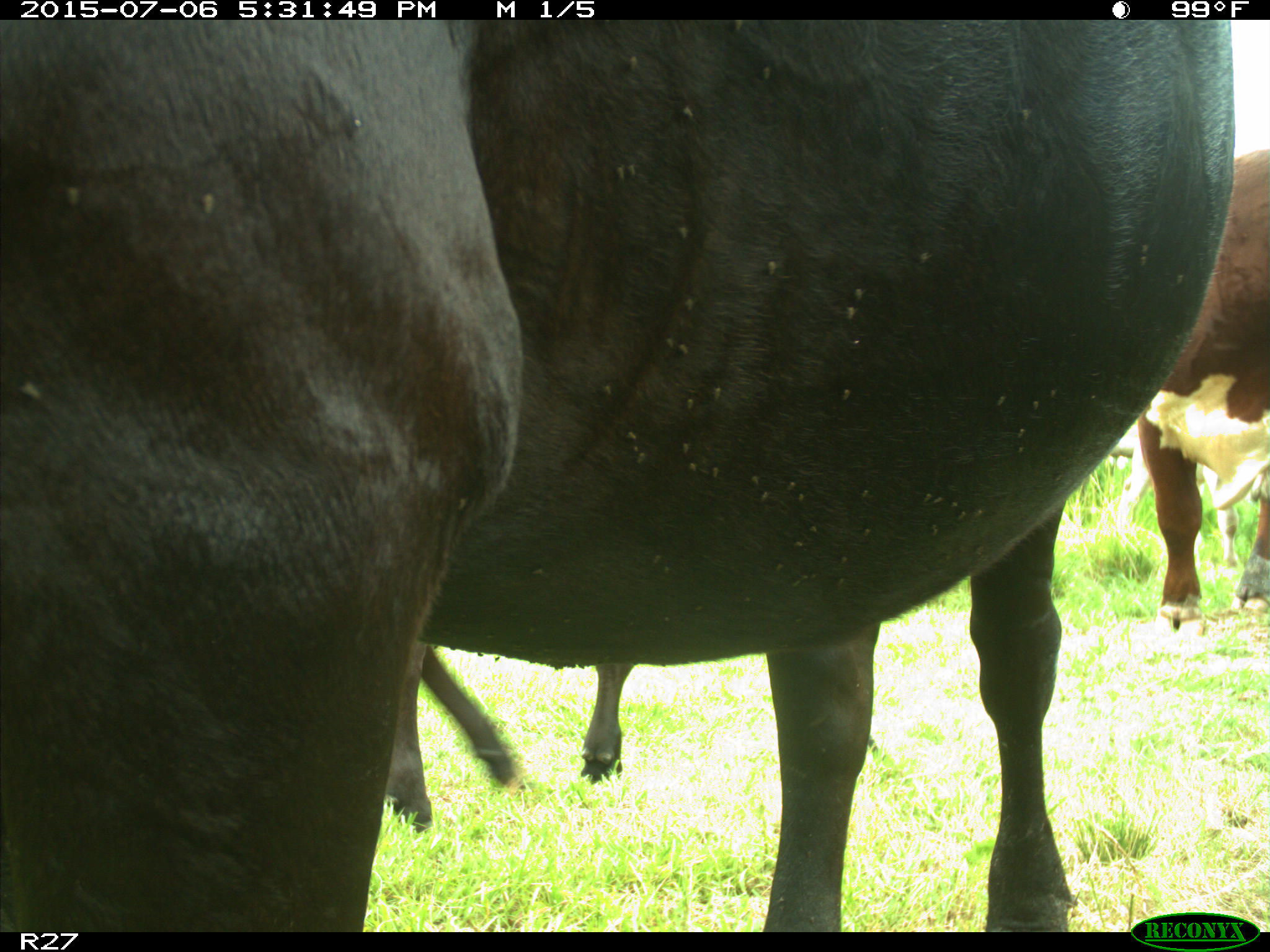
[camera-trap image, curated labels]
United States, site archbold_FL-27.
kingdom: Animalia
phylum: Chordata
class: Mammalia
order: Artiodactyla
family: Bovidae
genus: Bos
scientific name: Bos taurus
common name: domestic cow